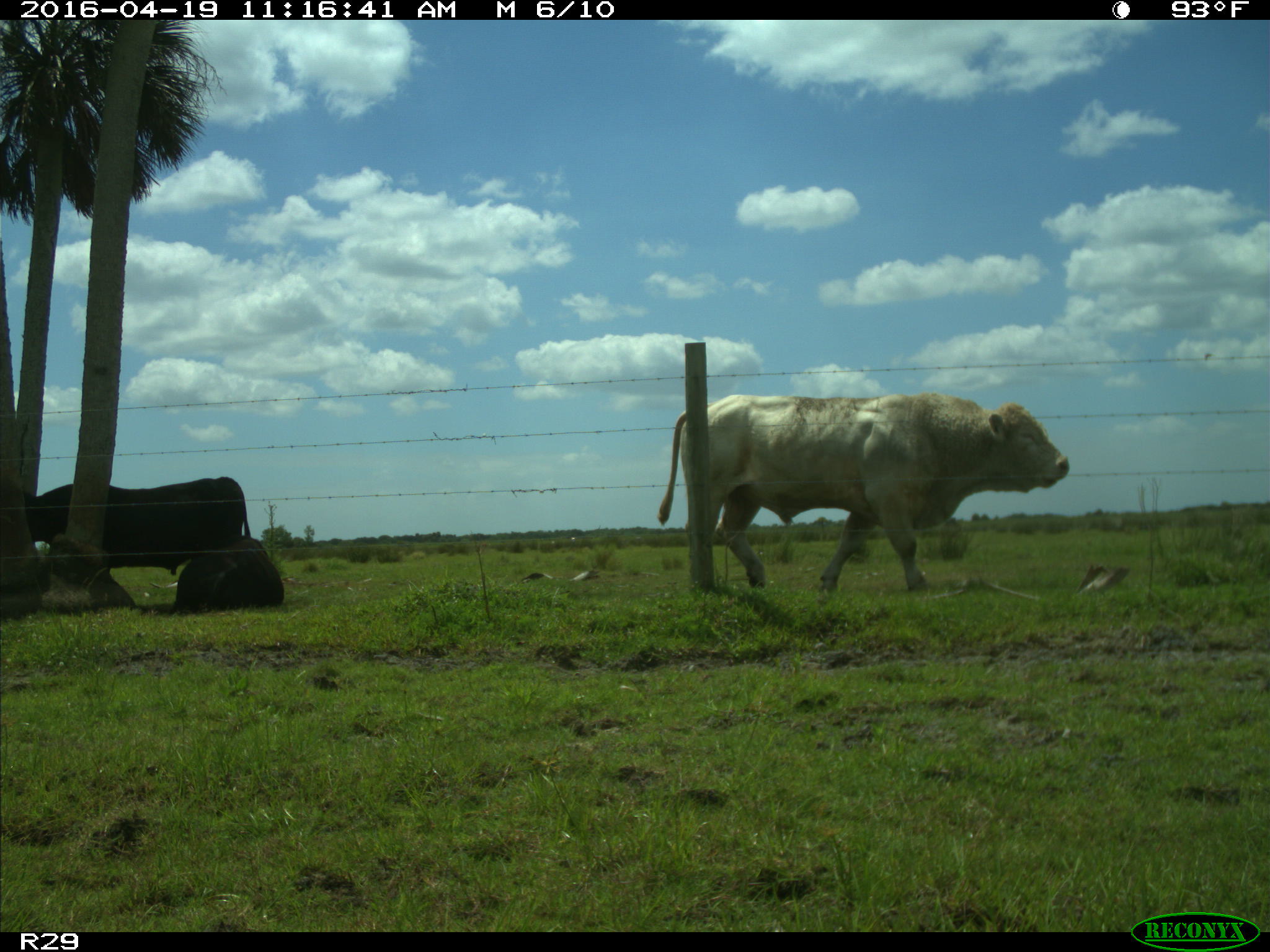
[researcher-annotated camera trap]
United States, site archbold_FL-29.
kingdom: Animalia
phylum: Chordata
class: Mammalia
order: Artiodactyla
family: Bovidae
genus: Bos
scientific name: Bos taurus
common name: domestic cow